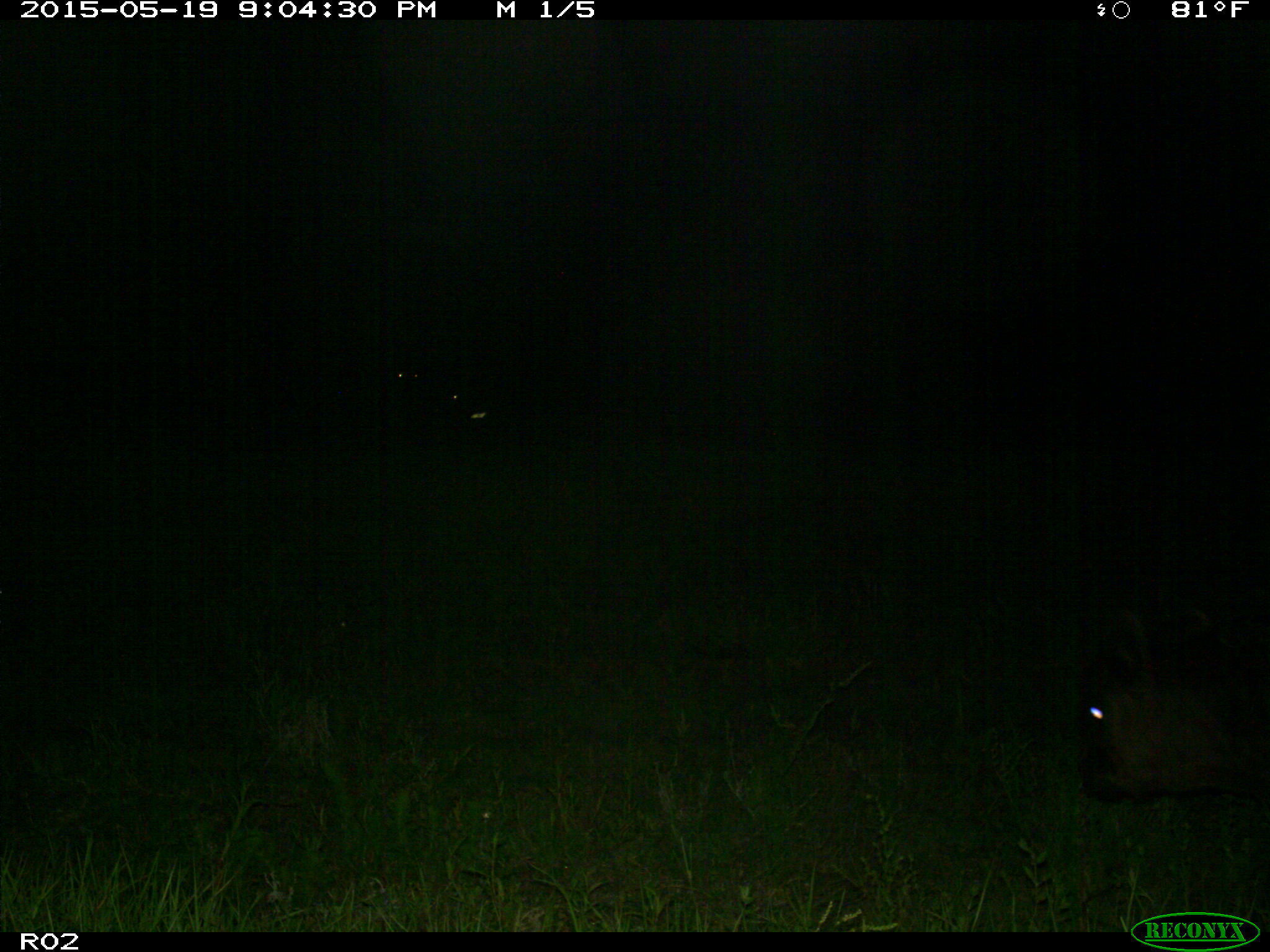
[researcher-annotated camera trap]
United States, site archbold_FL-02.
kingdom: Animalia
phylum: Chordata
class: Mammalia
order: Artiodactyla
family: Bovidae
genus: Bos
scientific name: Bos taurus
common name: domestic cow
Bos taurus (domestic cow).